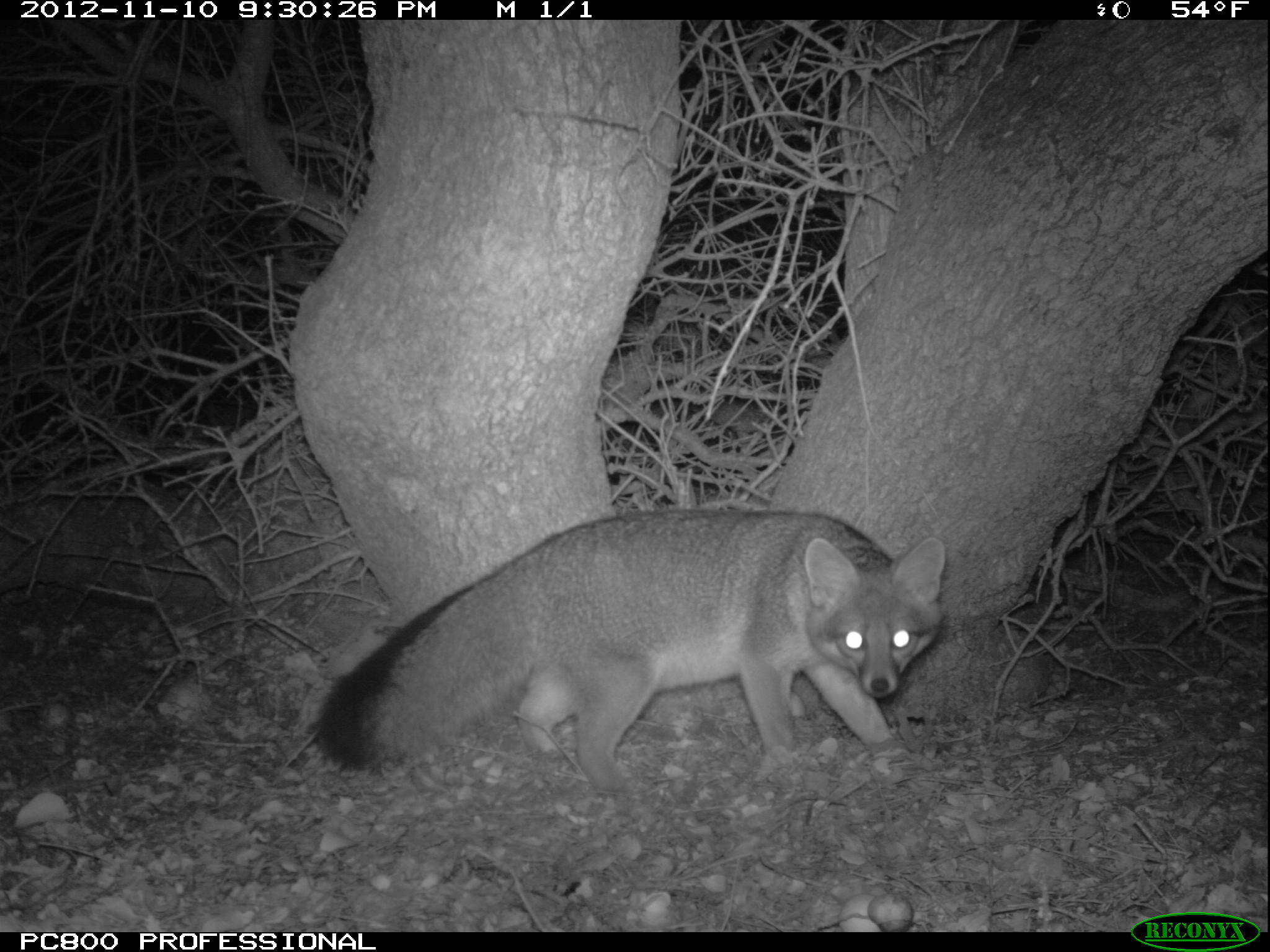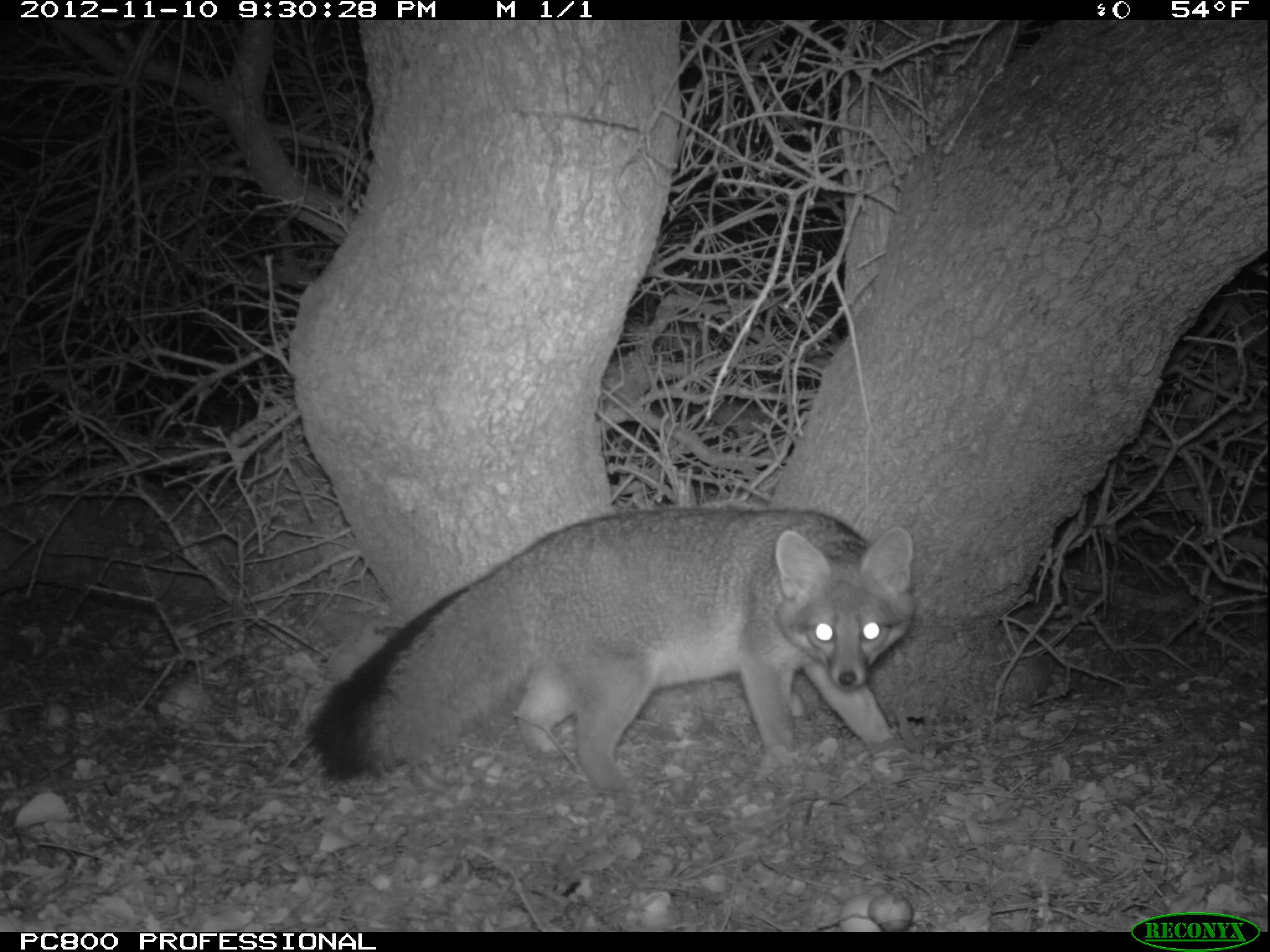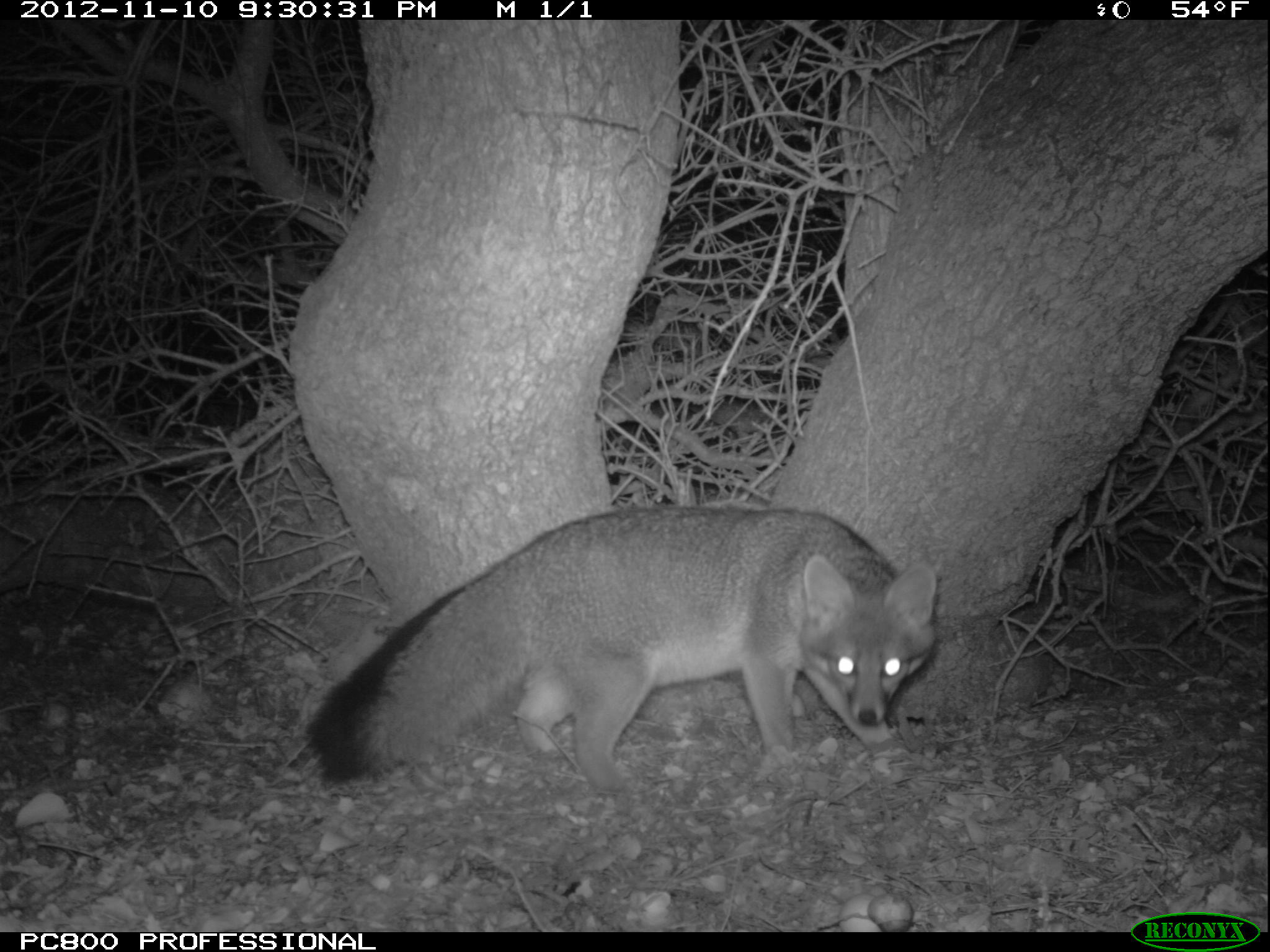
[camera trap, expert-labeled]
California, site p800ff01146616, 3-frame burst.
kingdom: Animalia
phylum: Chordata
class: Mammalia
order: Carnivora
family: Canidae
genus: Urocyon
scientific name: Urocyon littoralis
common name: island fox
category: fox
Fox (island fox) (Urocyon littoralis).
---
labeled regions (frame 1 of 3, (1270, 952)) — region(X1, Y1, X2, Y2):
fox: region(316, 509, 944, 800)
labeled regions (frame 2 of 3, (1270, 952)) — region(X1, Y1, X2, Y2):
fox: region(304, 506, 912, 809)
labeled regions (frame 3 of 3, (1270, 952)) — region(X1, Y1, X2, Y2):
fox: region(305, 506, 936, 801)